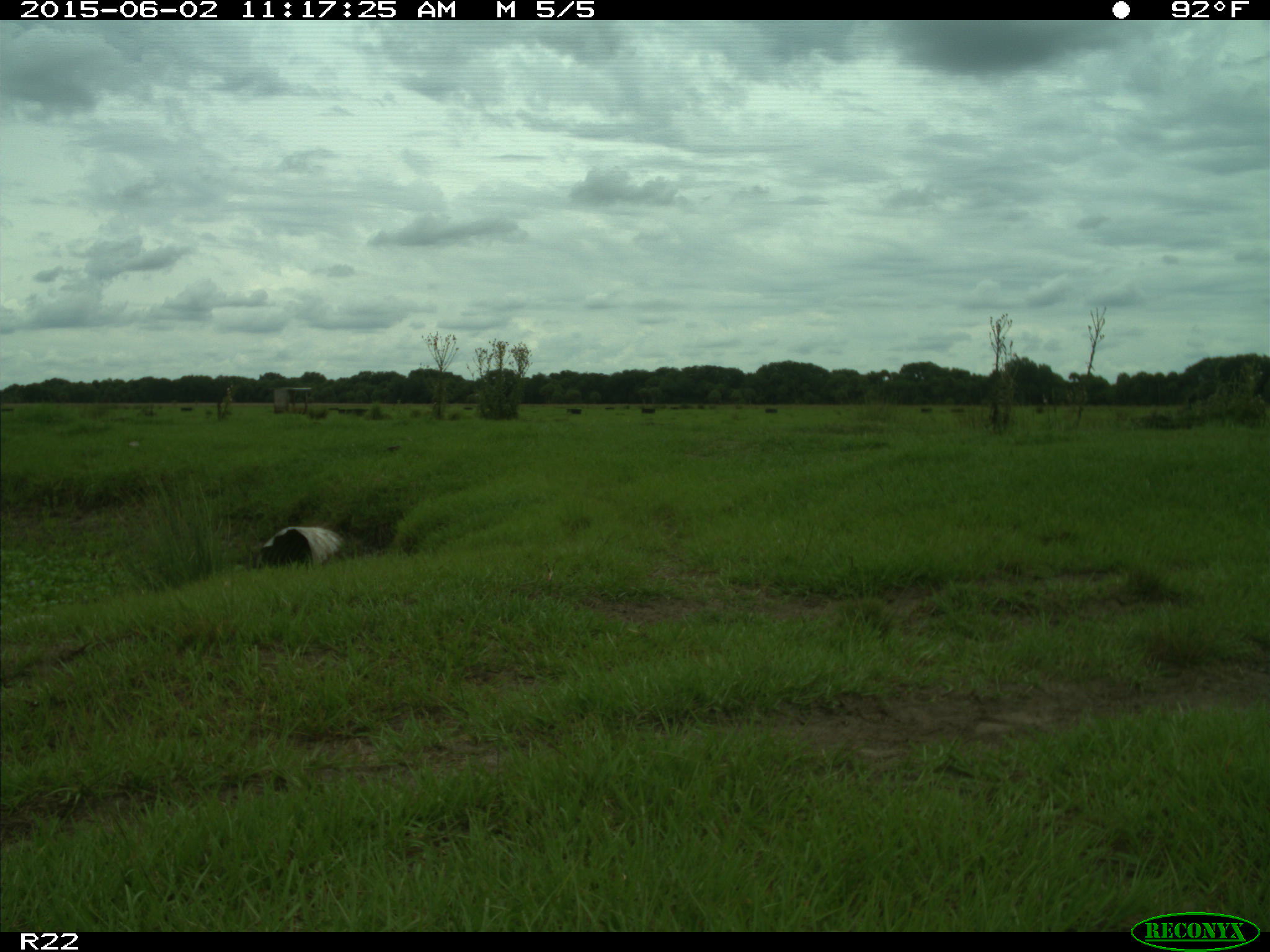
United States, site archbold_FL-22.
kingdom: Animalia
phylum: Chordata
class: Mammalia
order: Artiodactyla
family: Bovidae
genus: Bos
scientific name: Bos taurus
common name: domestic cow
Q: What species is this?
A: Bos taurus (domestic cow).